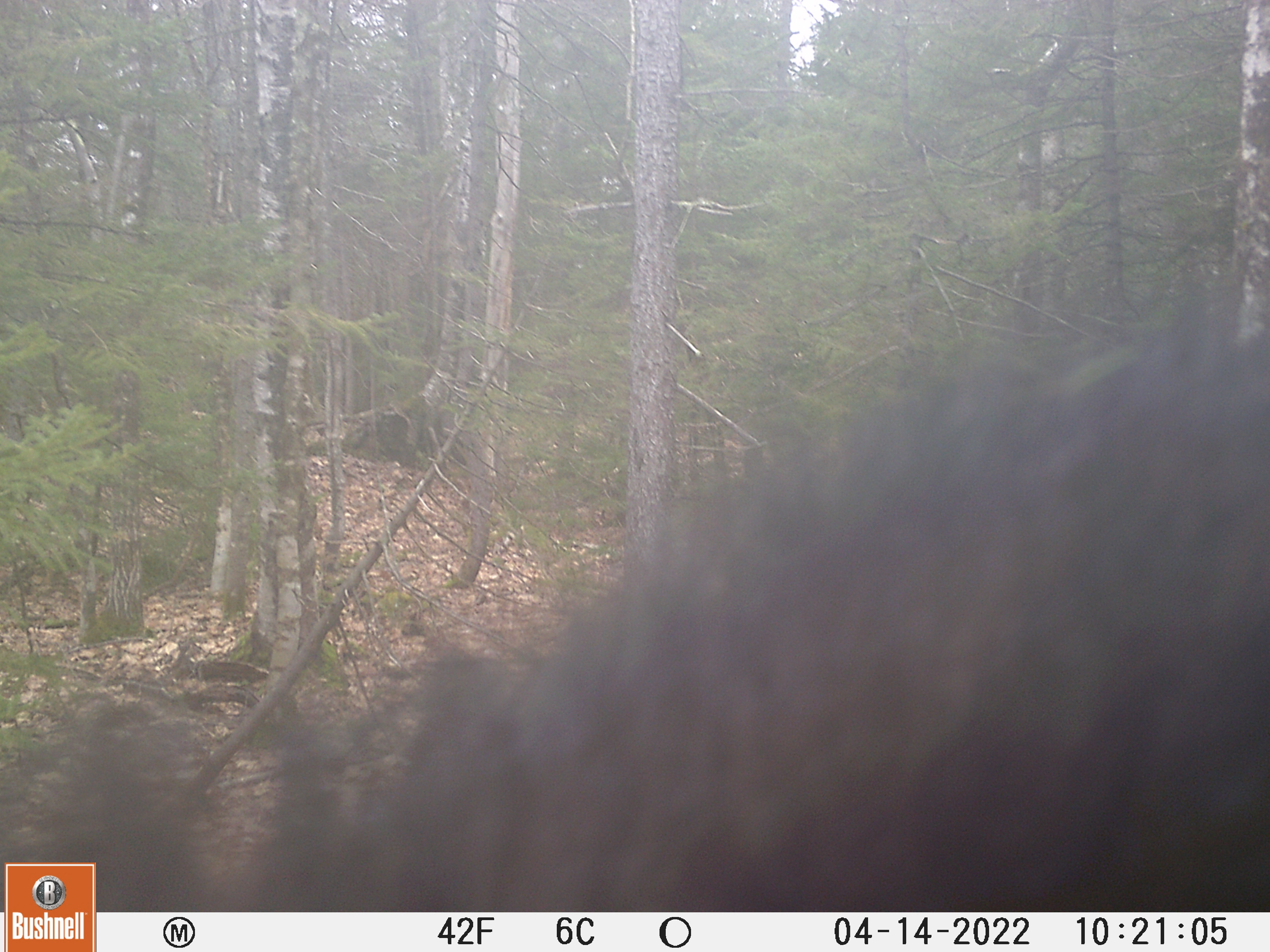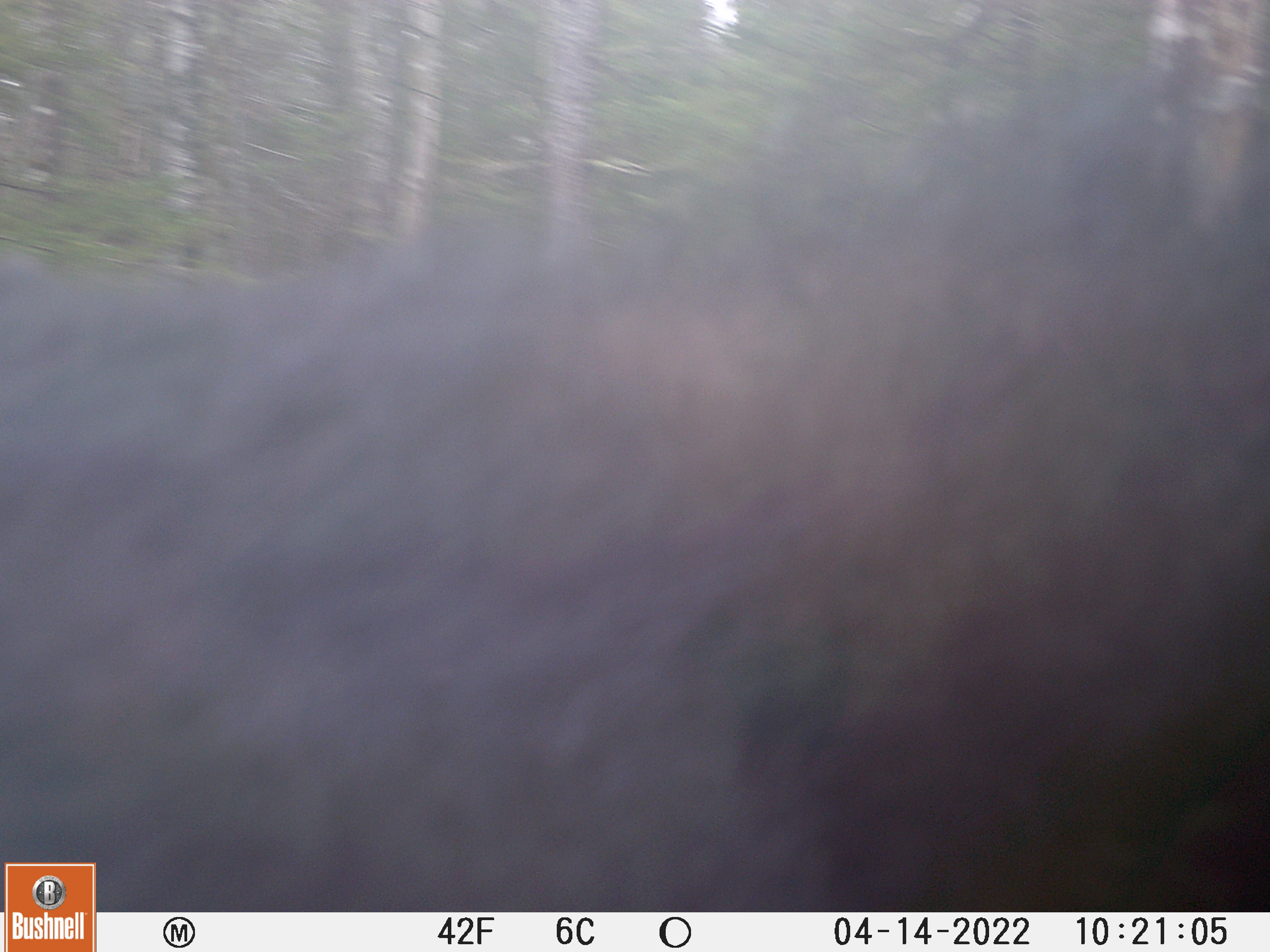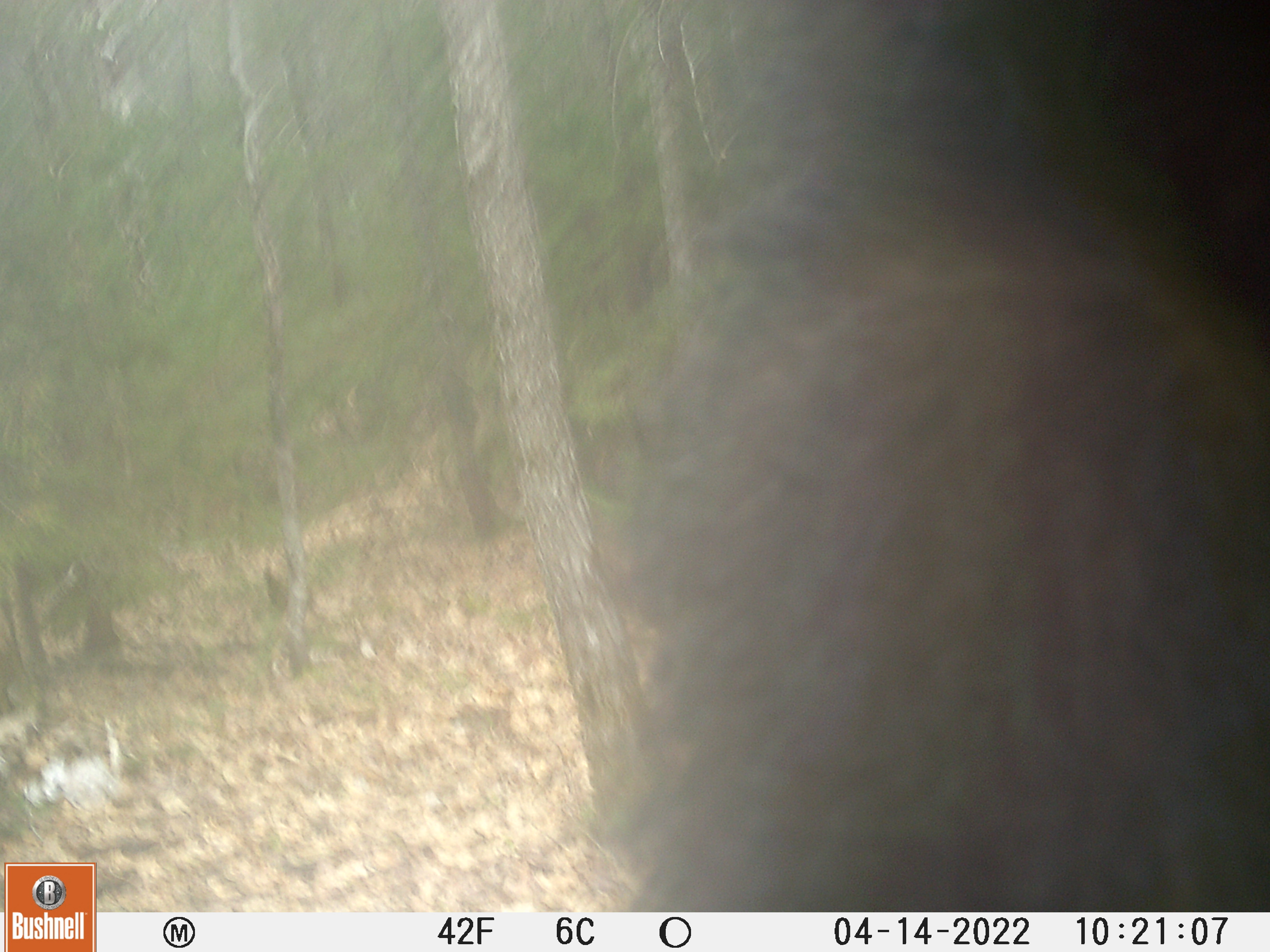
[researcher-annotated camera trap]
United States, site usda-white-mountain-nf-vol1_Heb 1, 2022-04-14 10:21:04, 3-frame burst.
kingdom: Animalia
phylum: Chordata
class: Mammalia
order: Carnivora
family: Ursidae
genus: Ursus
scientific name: Ursus americanus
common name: black bear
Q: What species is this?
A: Black bear (Ursus americanus).